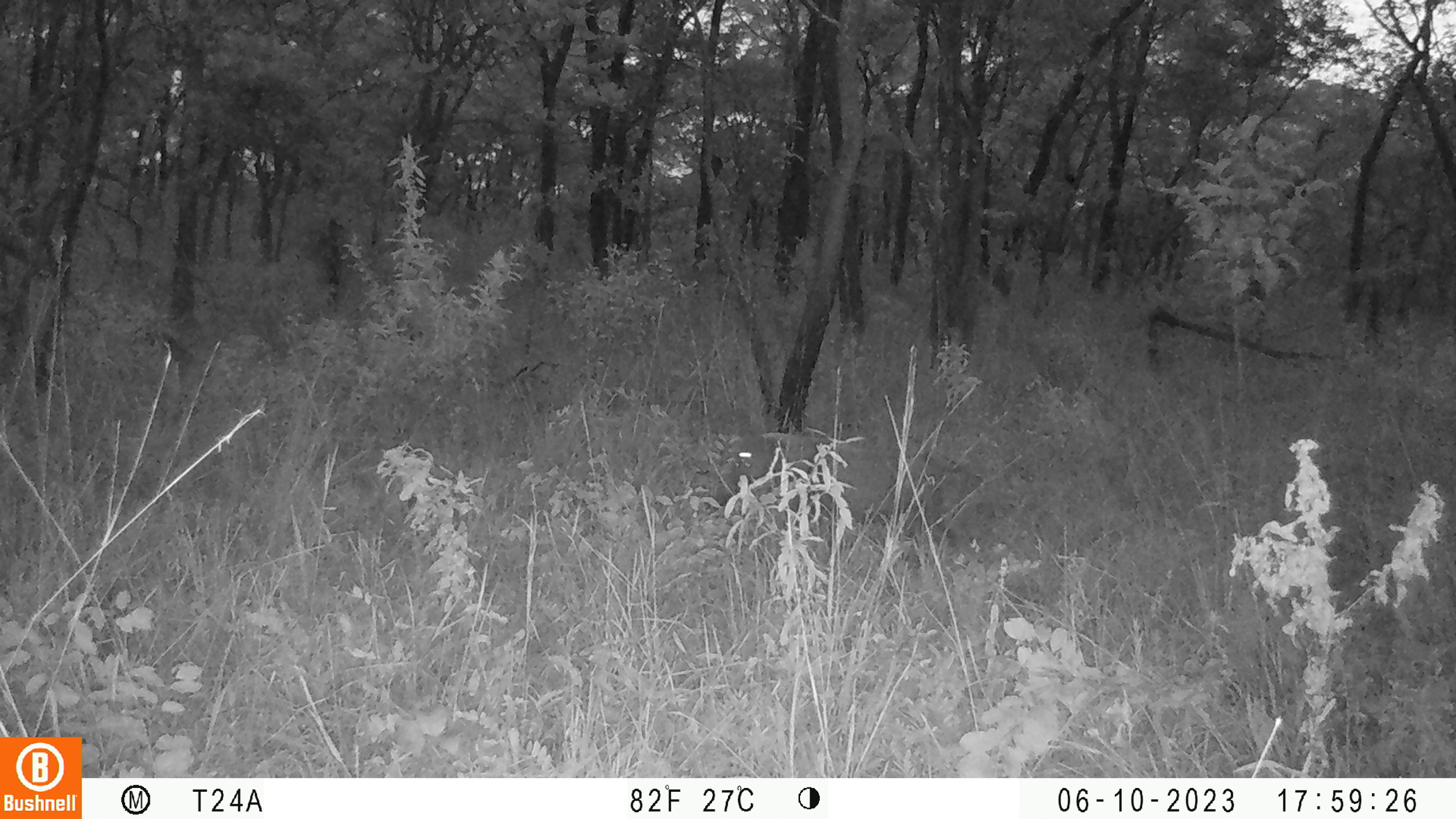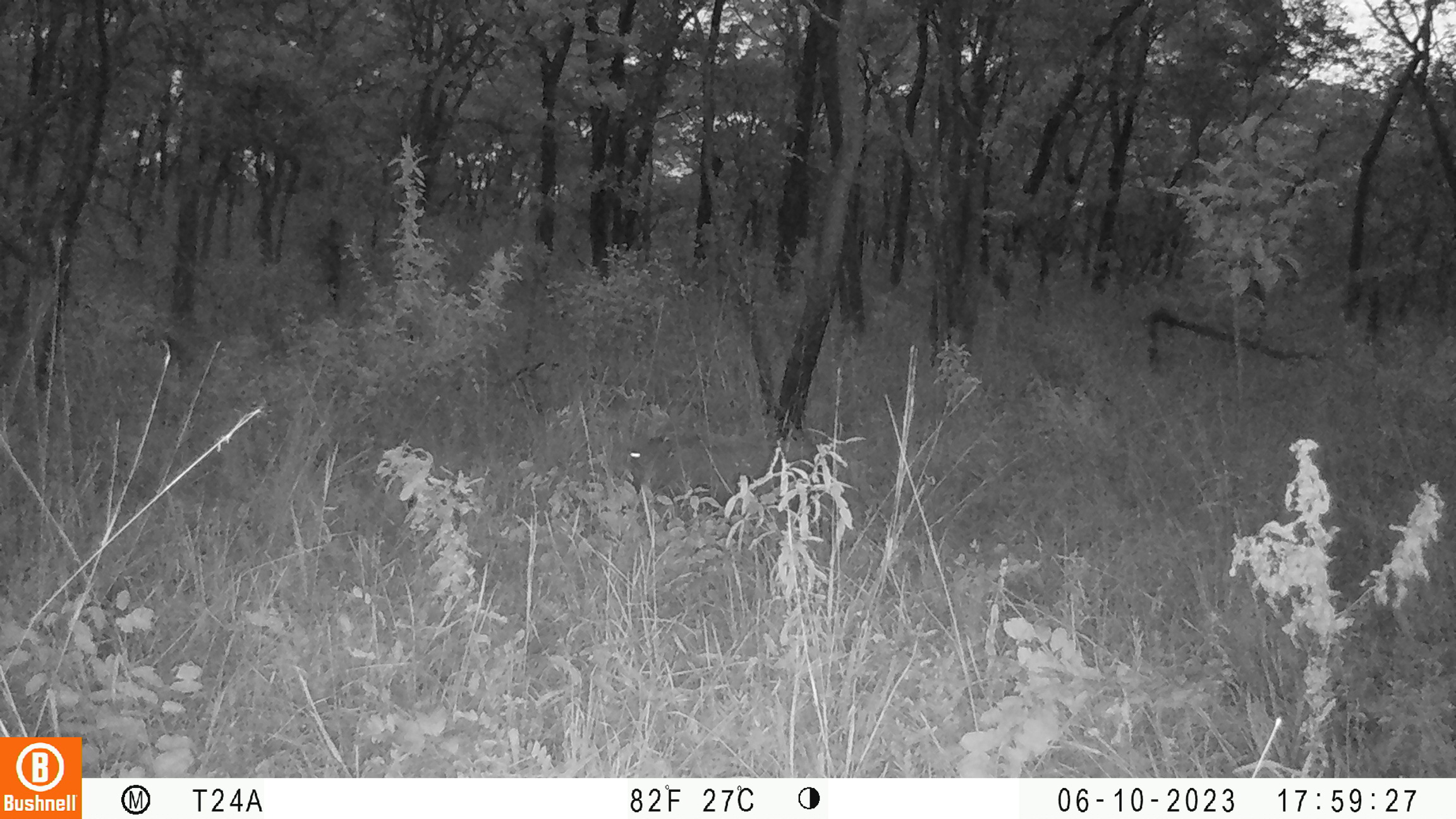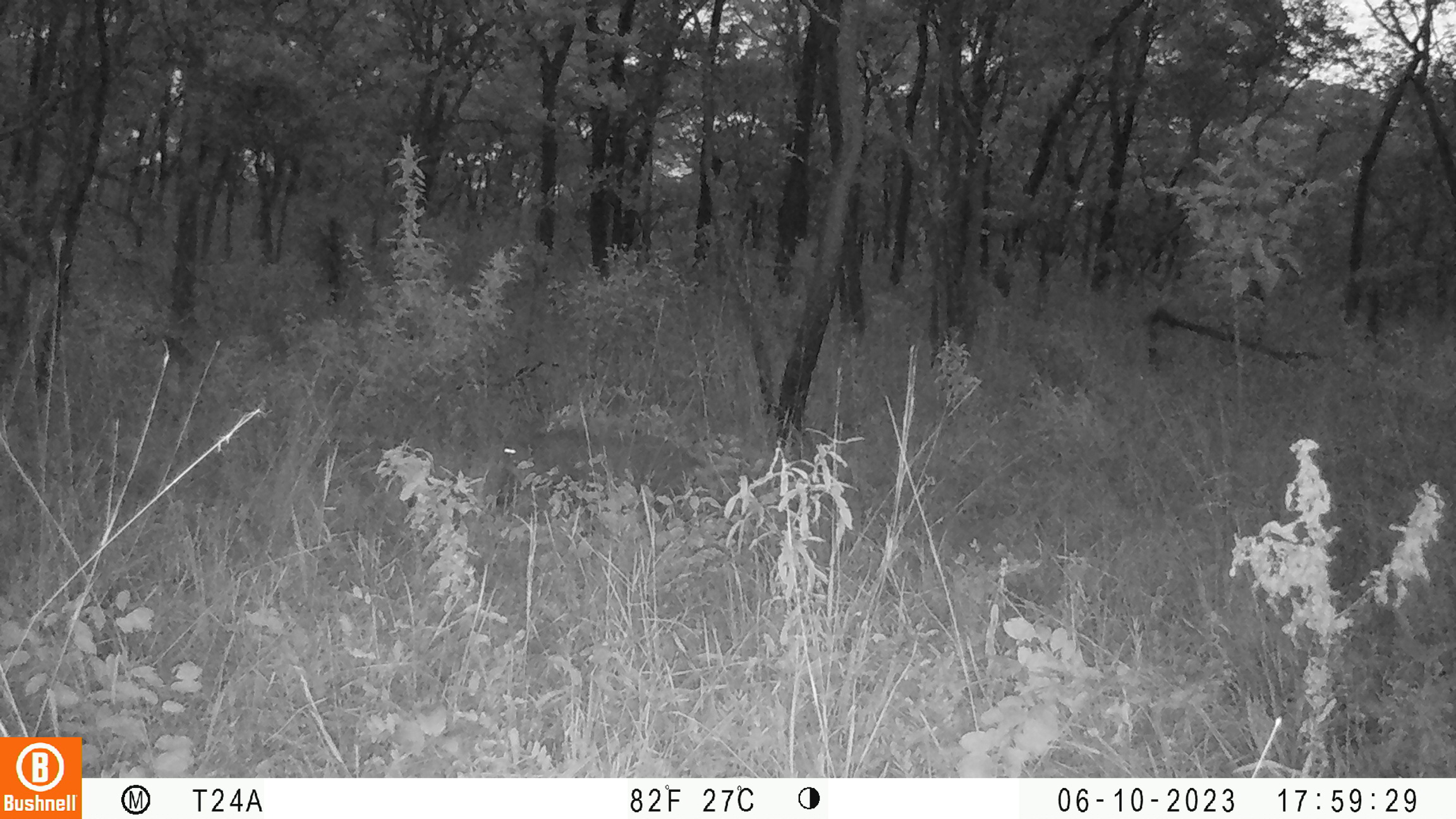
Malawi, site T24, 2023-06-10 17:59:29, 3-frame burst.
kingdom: Animalia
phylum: Chordata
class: Mammalia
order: Artiodactyla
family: Suidae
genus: Phacochoerus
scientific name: Phacochoerus africanus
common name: common warthog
Common warthog (Phacochoerus africanus), count 1.